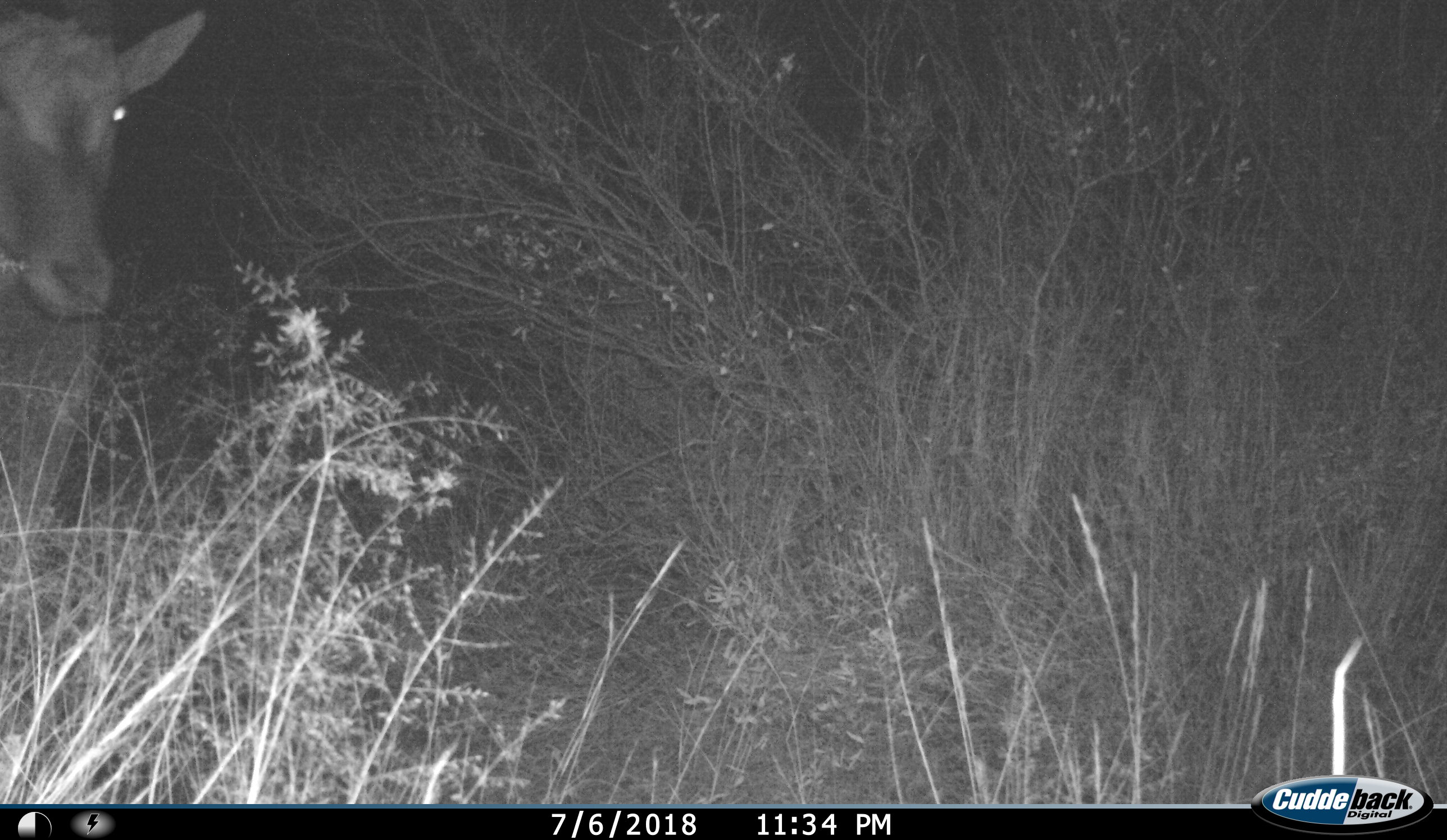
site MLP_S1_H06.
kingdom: Animalia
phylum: Chordata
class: Mammalia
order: Artiodactyla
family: Bovidae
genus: Tragelaphus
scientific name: Tragelaphus oryx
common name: eland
Eland (Tragelaphus oryx), count 1. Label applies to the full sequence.